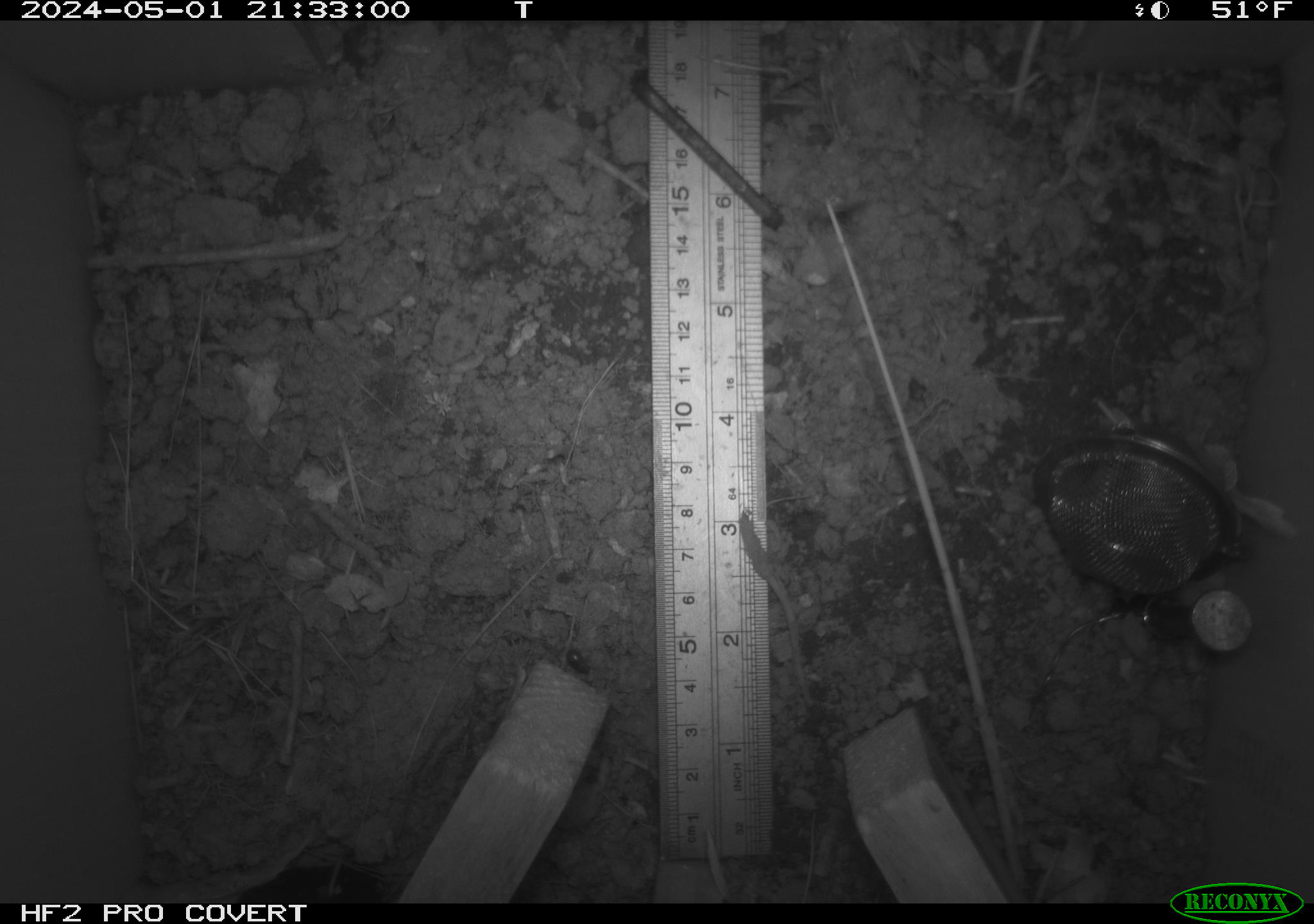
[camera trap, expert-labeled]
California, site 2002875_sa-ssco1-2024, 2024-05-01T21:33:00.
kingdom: Animalia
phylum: Arthropoda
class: Insecta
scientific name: Insecta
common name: insect